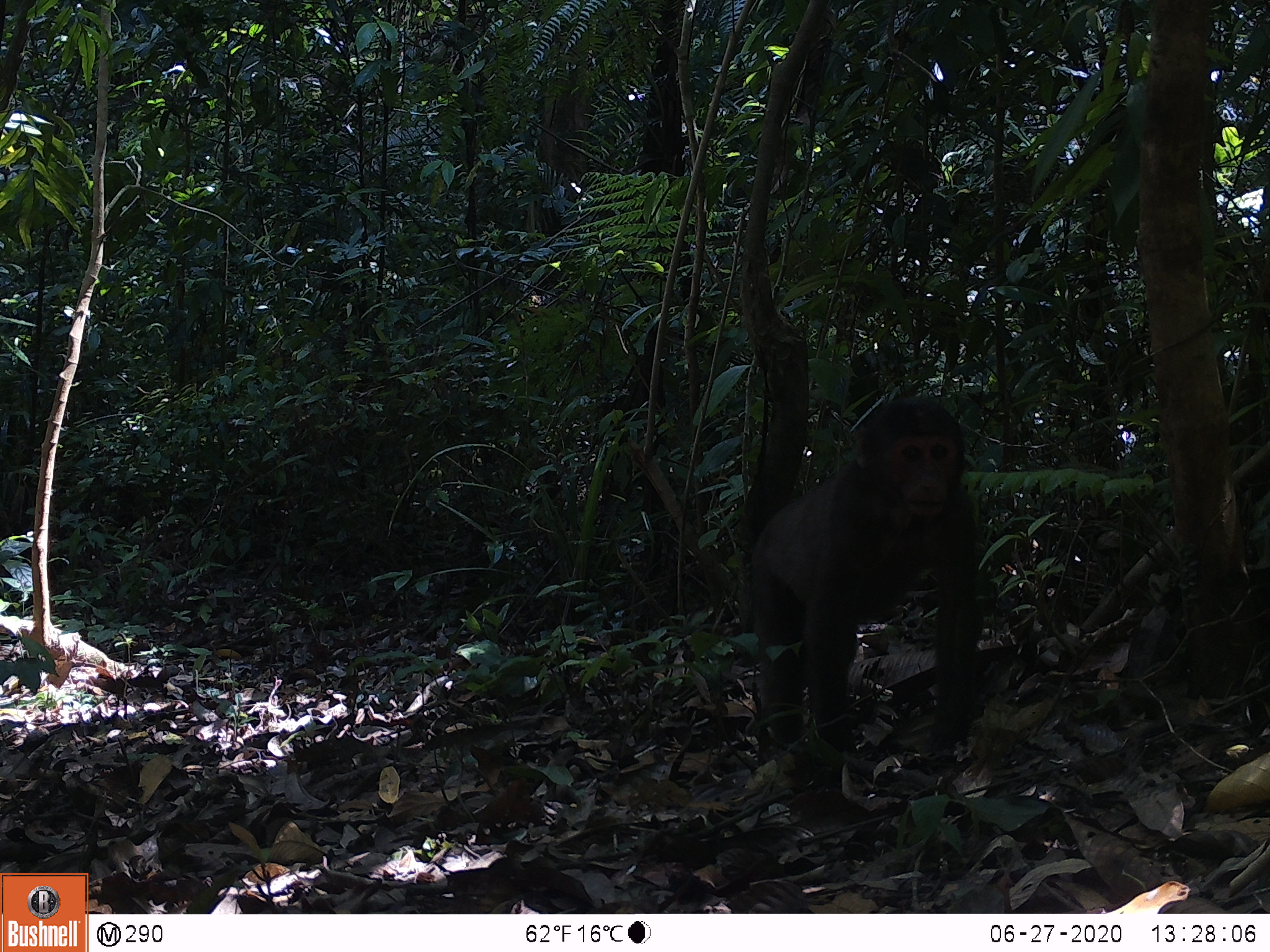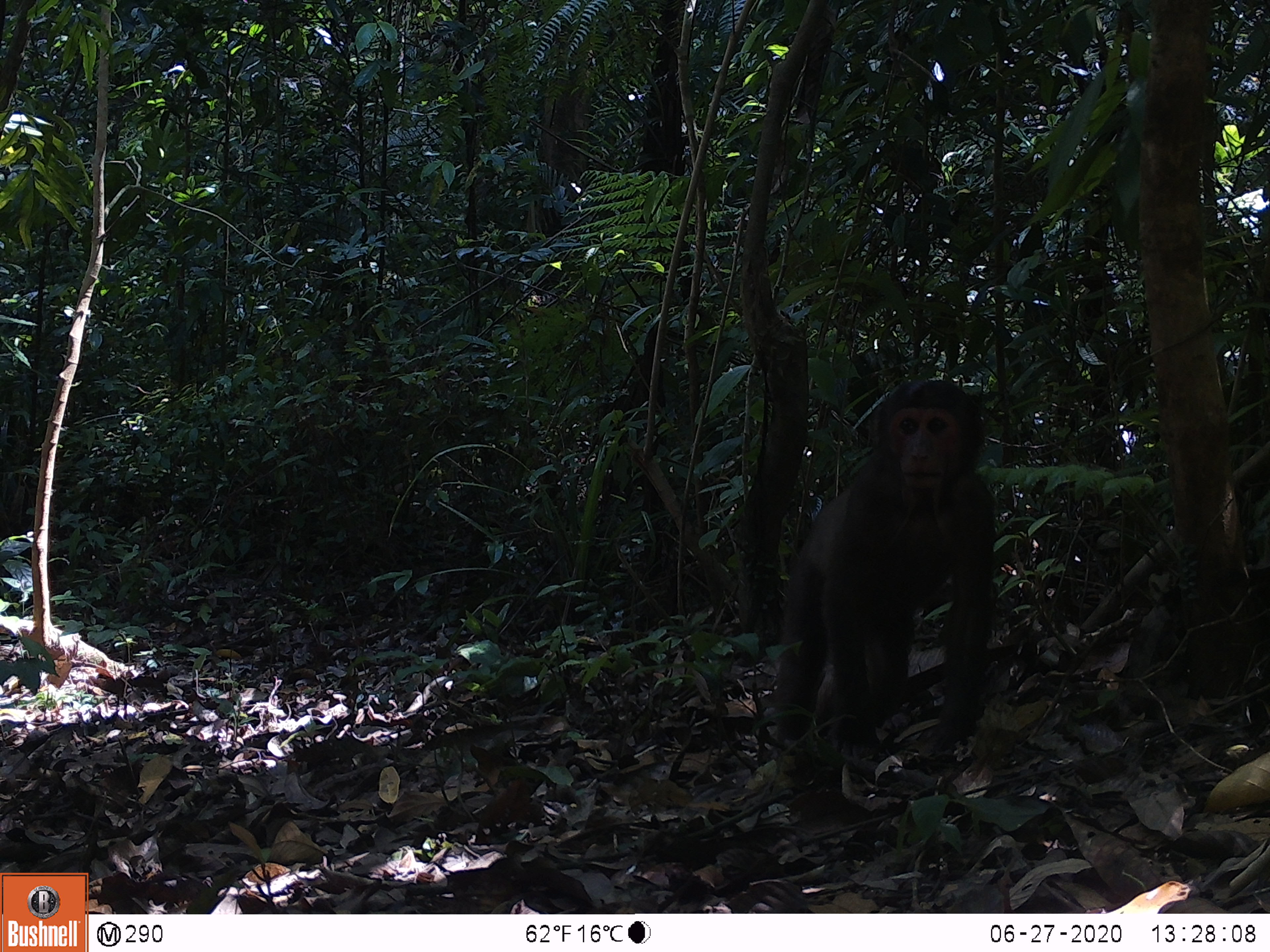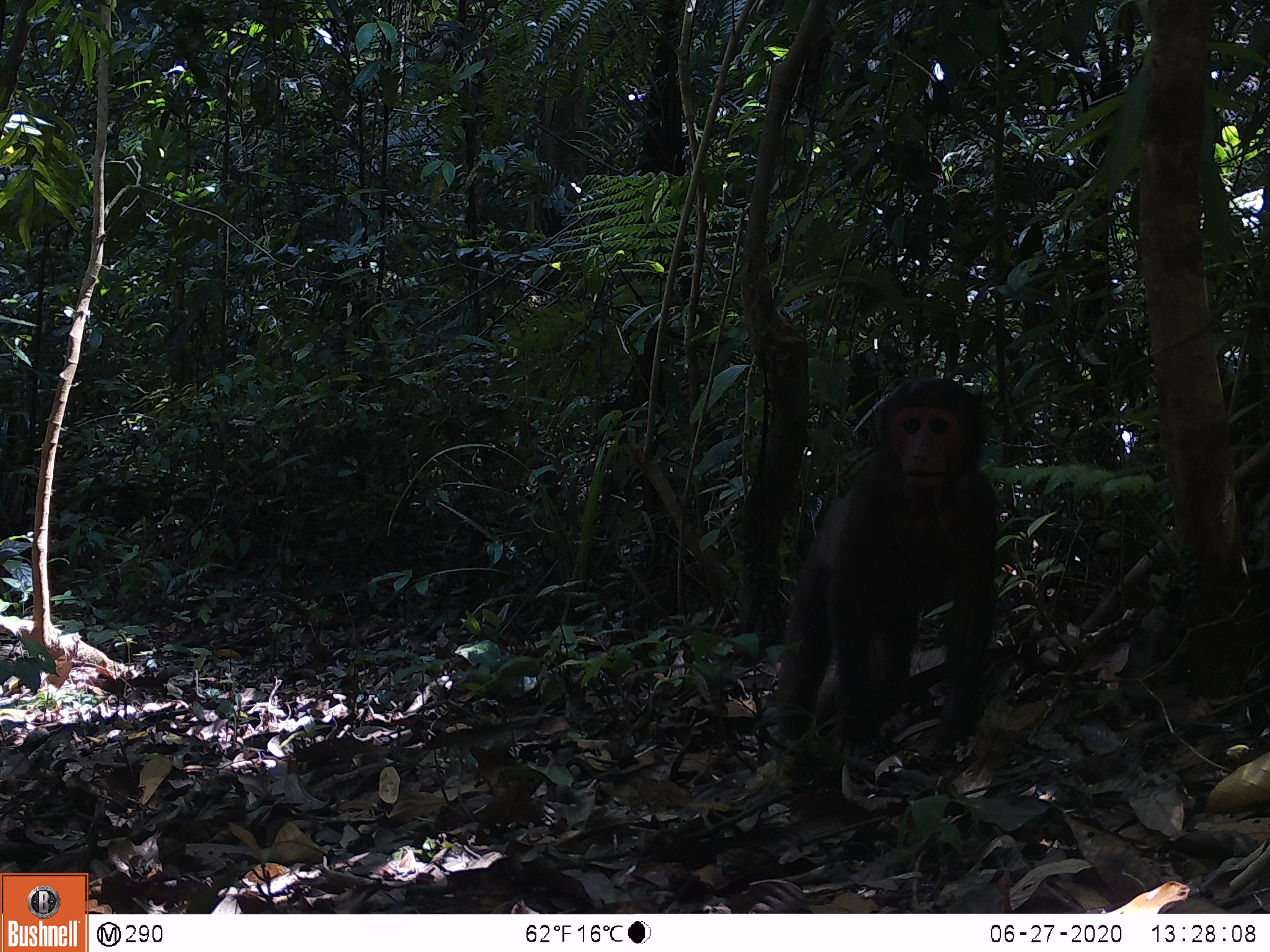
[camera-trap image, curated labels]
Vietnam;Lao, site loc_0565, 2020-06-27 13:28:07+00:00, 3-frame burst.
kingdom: Animalia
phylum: Chordata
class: Mammalia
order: Primates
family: Cercopithecidae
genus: Macaca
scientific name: Macaca arctoides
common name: stump-tailed macaque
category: stump tailed macaque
Stump tailed macaque (stump-tailed macaque) (Macaca arctoides). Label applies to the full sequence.